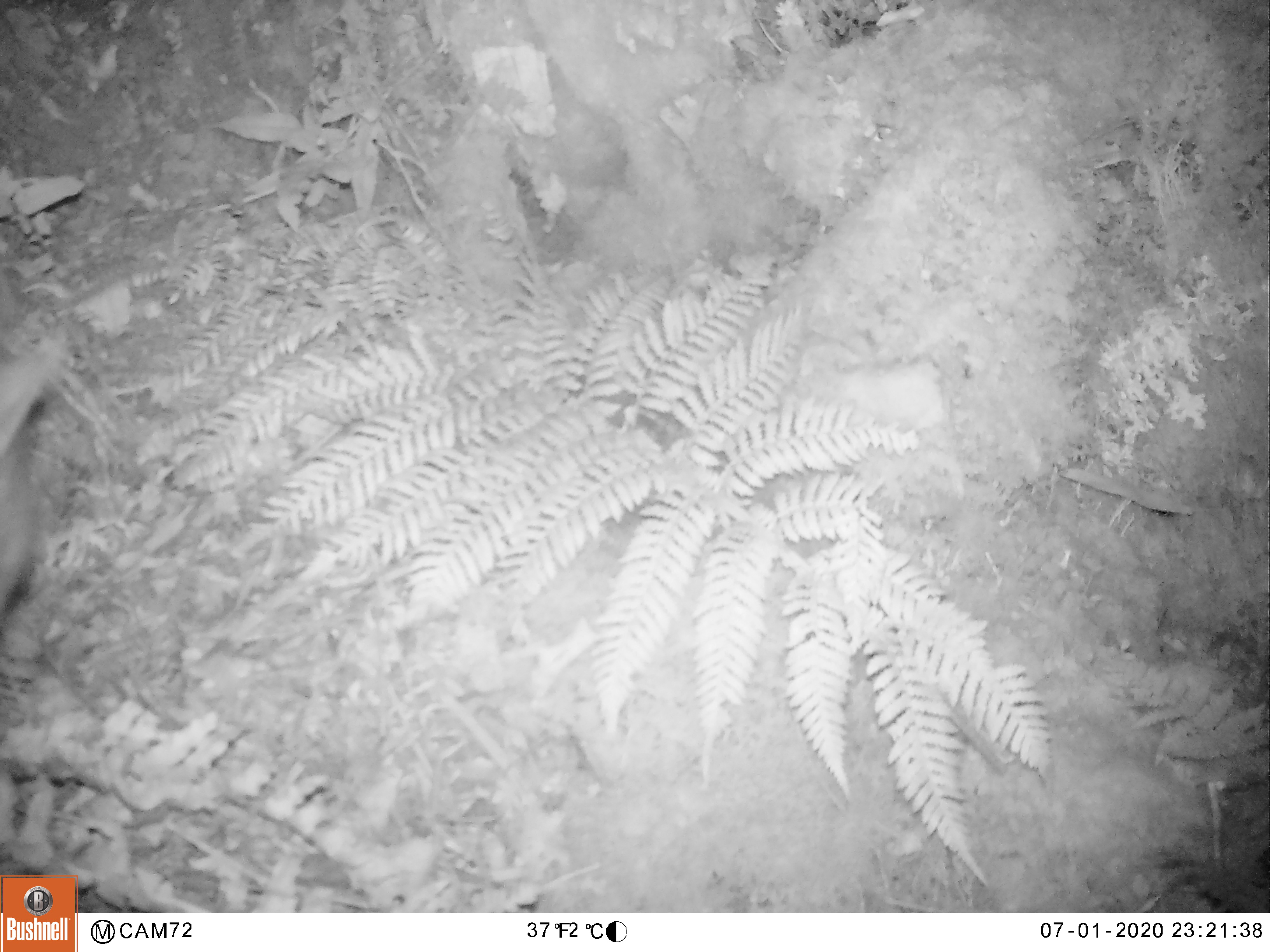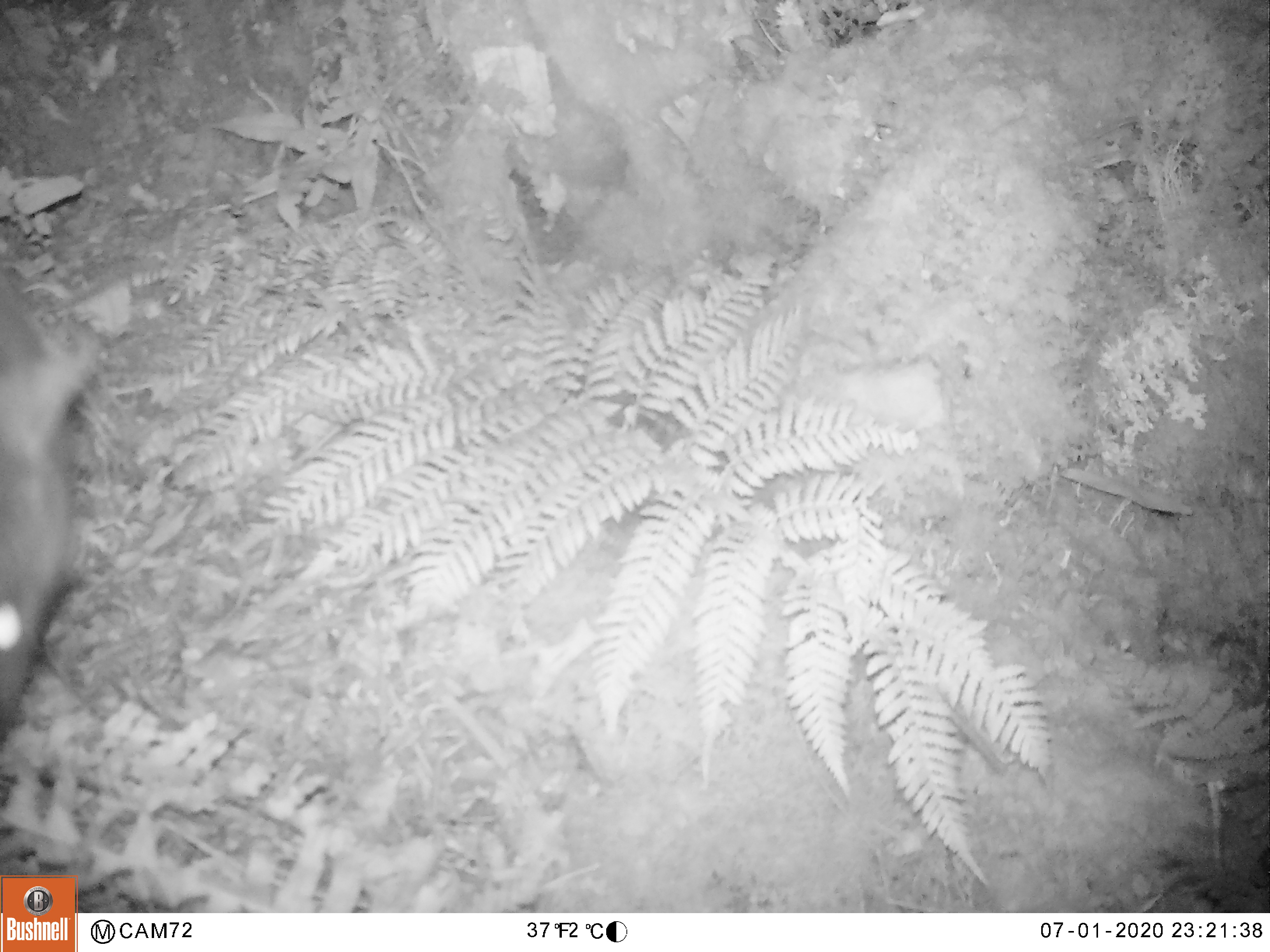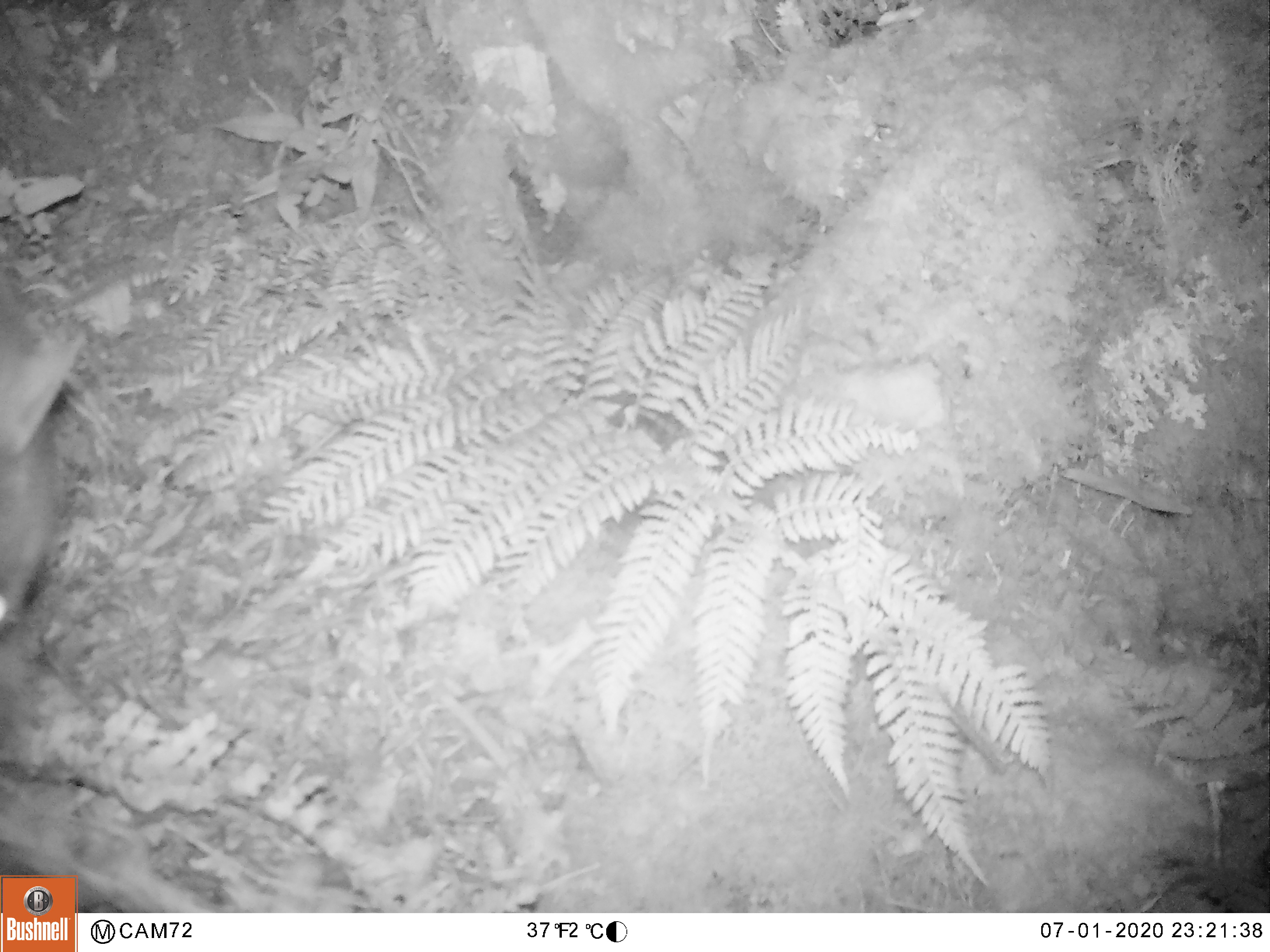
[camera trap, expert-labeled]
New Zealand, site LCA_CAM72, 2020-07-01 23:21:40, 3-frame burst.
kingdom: Animalia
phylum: Chordata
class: Mammalia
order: Diprotodontia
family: Phalangeridae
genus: Trichosurus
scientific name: Trichosurus vulpecula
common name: common brushtail possum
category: possum